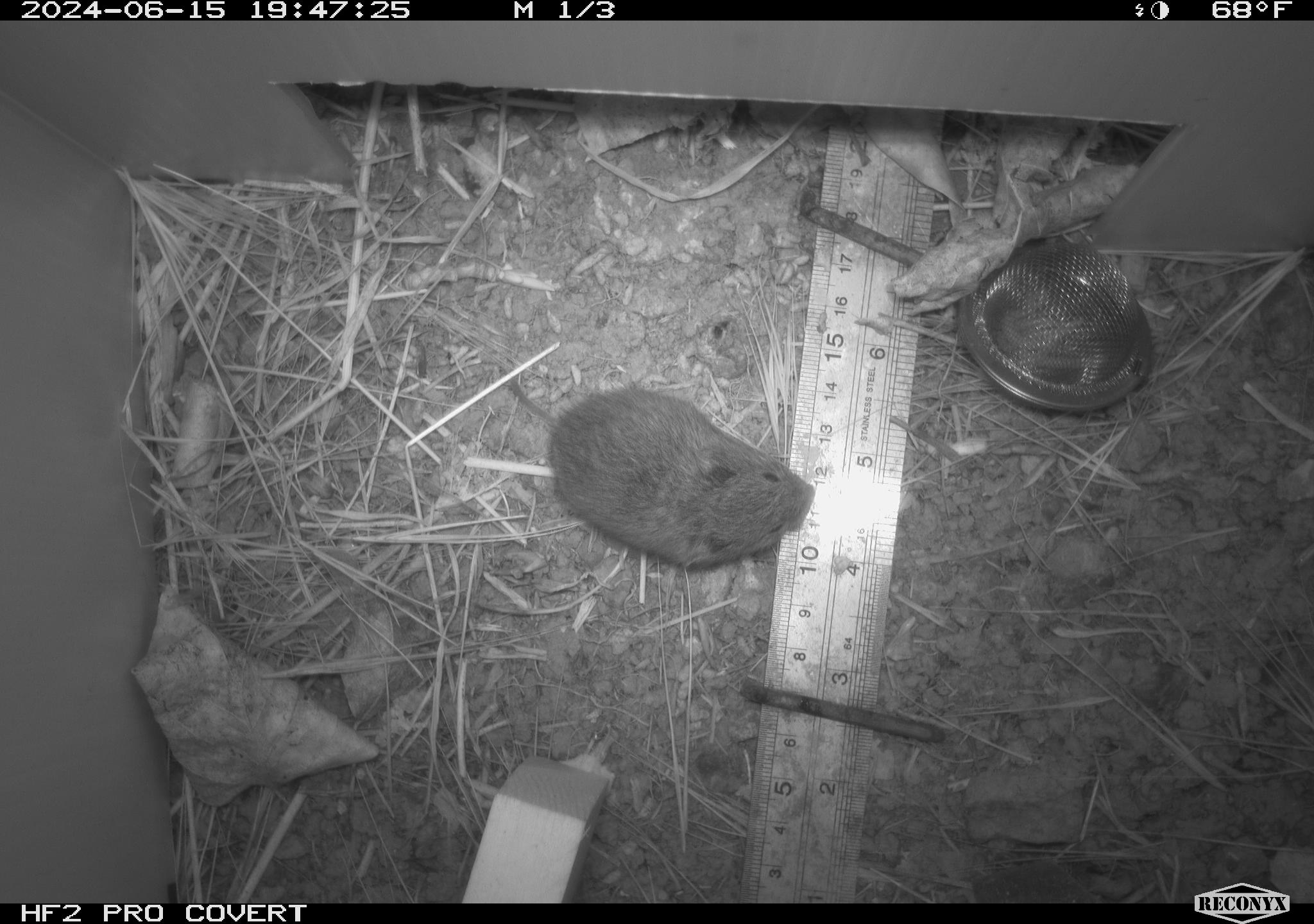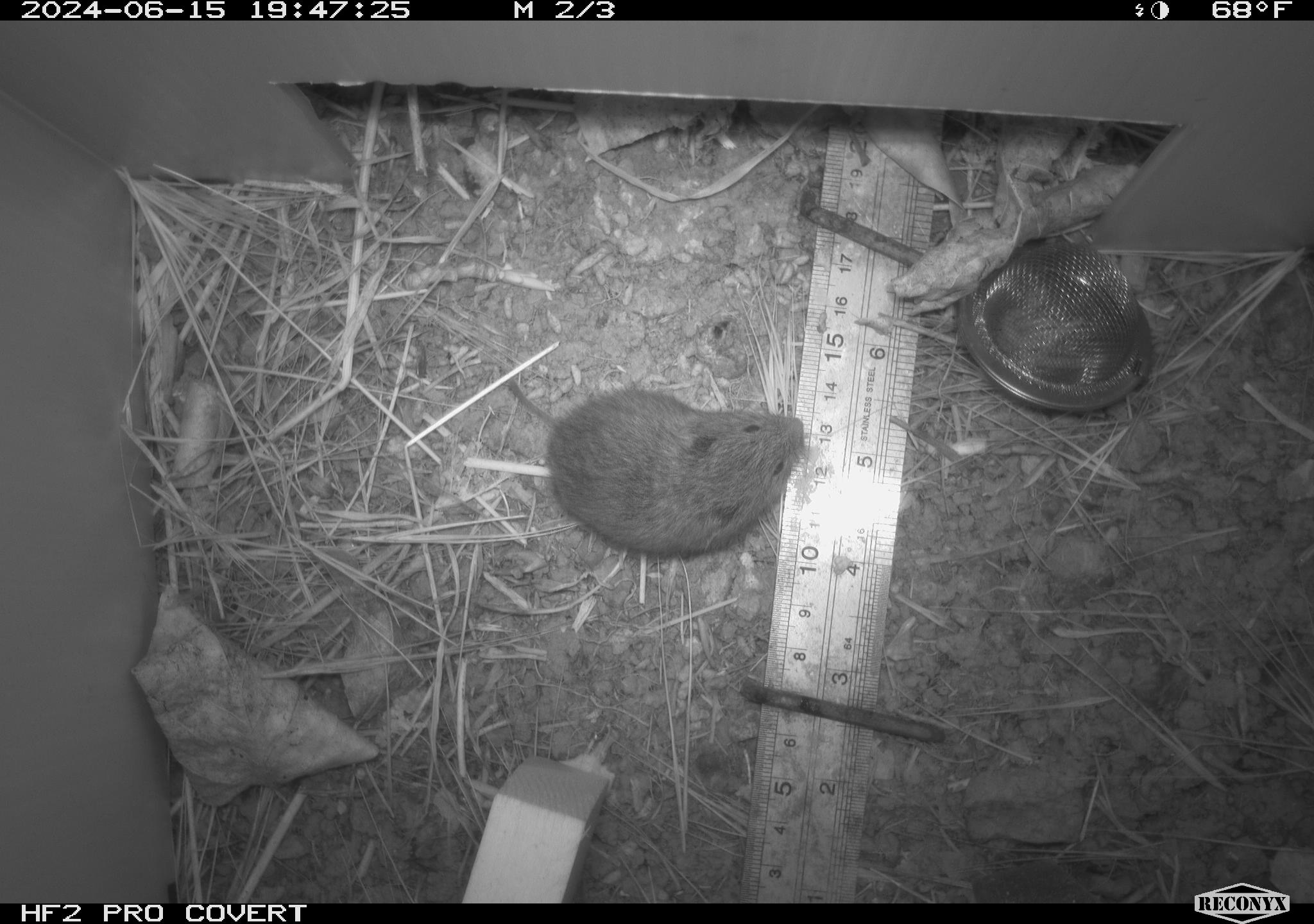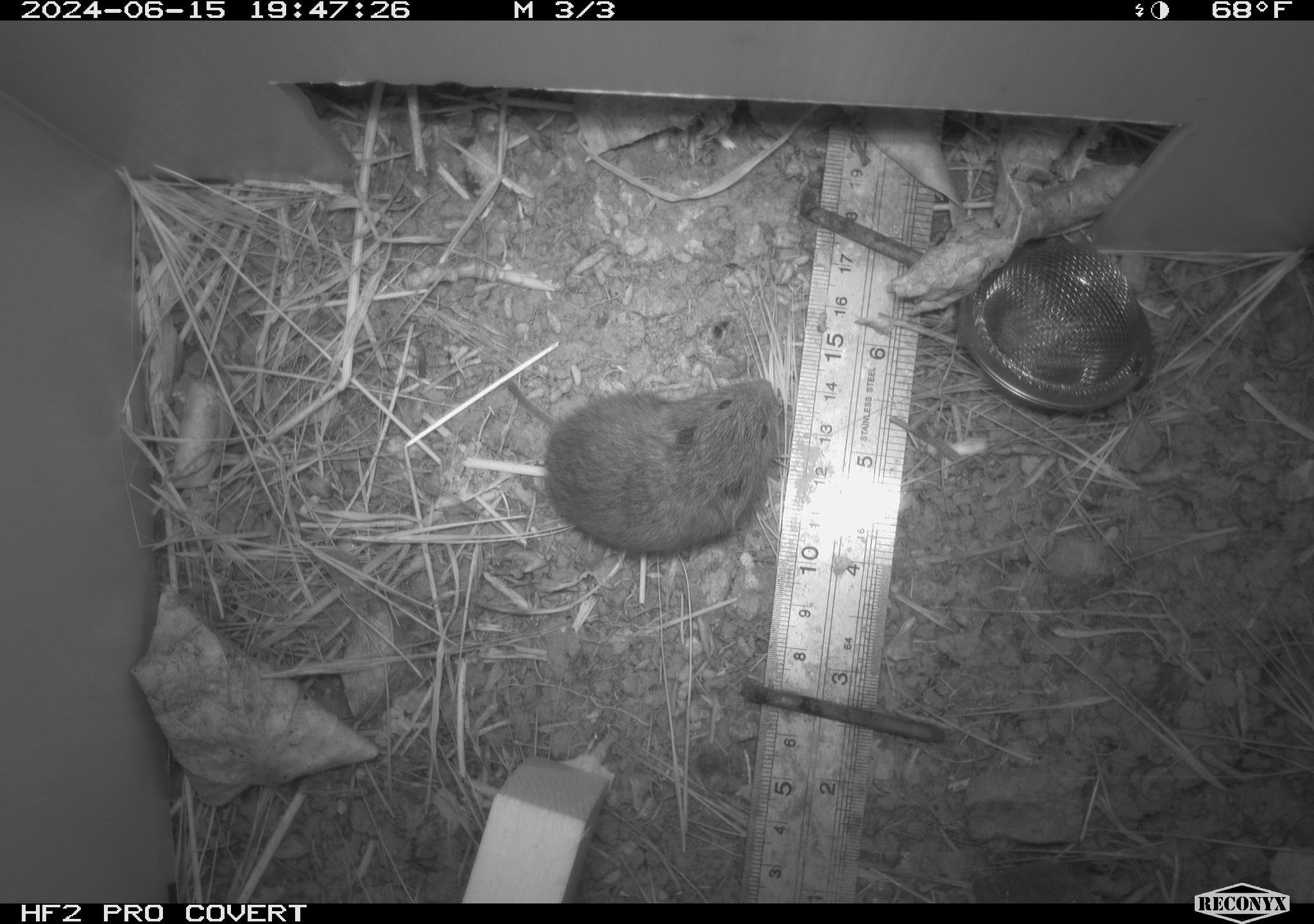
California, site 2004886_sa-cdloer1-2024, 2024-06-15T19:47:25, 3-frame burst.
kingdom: Animalia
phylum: Chordata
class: Mammalia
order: Rodentia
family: Cricetidae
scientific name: Arvicolinae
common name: voles, lemmings, and muskrats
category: arvicolinae subfamily